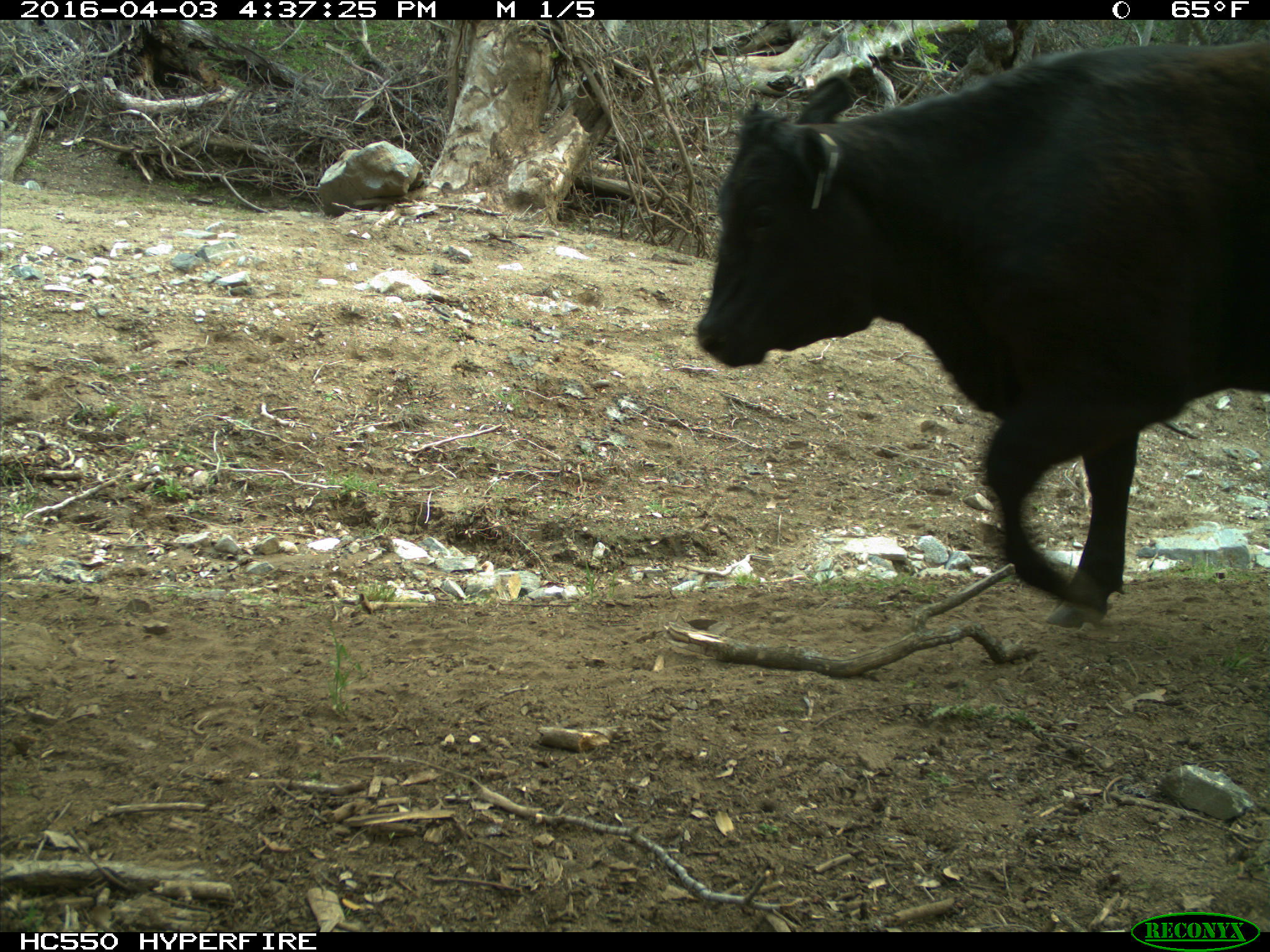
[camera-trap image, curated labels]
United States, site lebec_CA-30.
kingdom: Animalia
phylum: Chordata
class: Mammalia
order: Artiodactyla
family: Bovidae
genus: Bos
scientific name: Bos taurus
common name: domestic cow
Bos taurus (domestic cow).